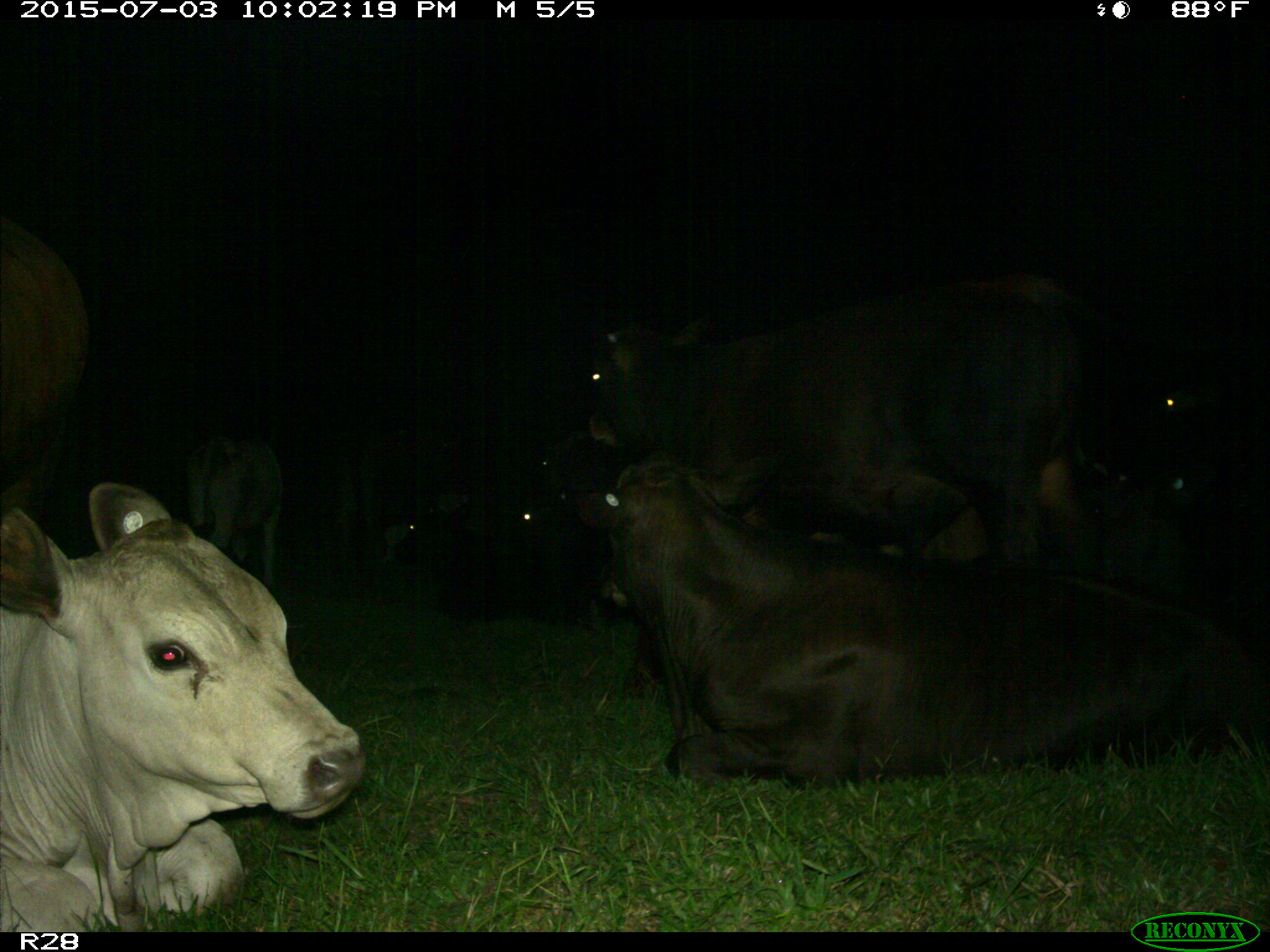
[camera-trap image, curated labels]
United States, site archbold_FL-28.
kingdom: Animalia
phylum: Chordata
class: Mammalia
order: Artiodactyla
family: Bovidae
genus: Bos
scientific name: Bos taurus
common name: domestic cow